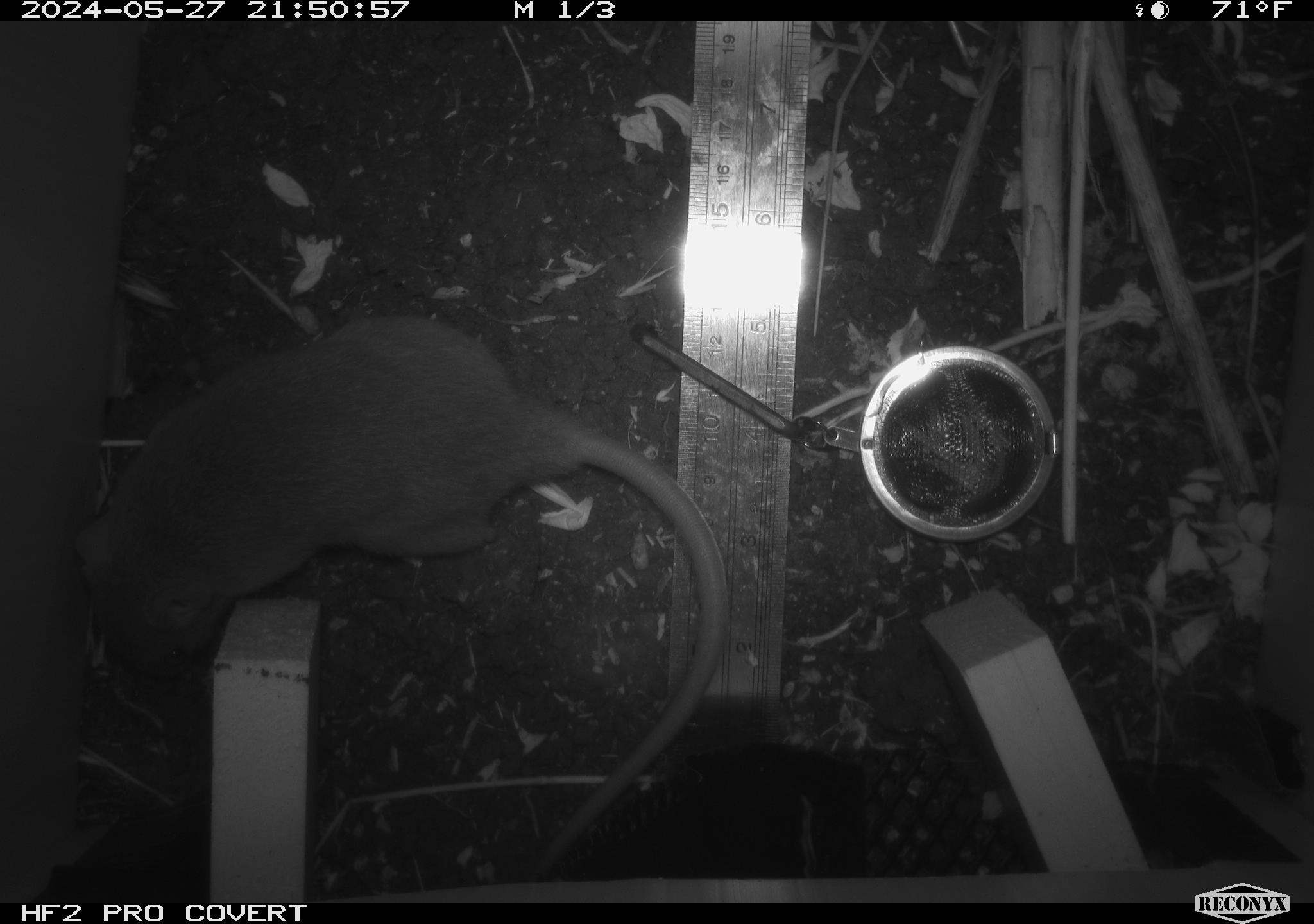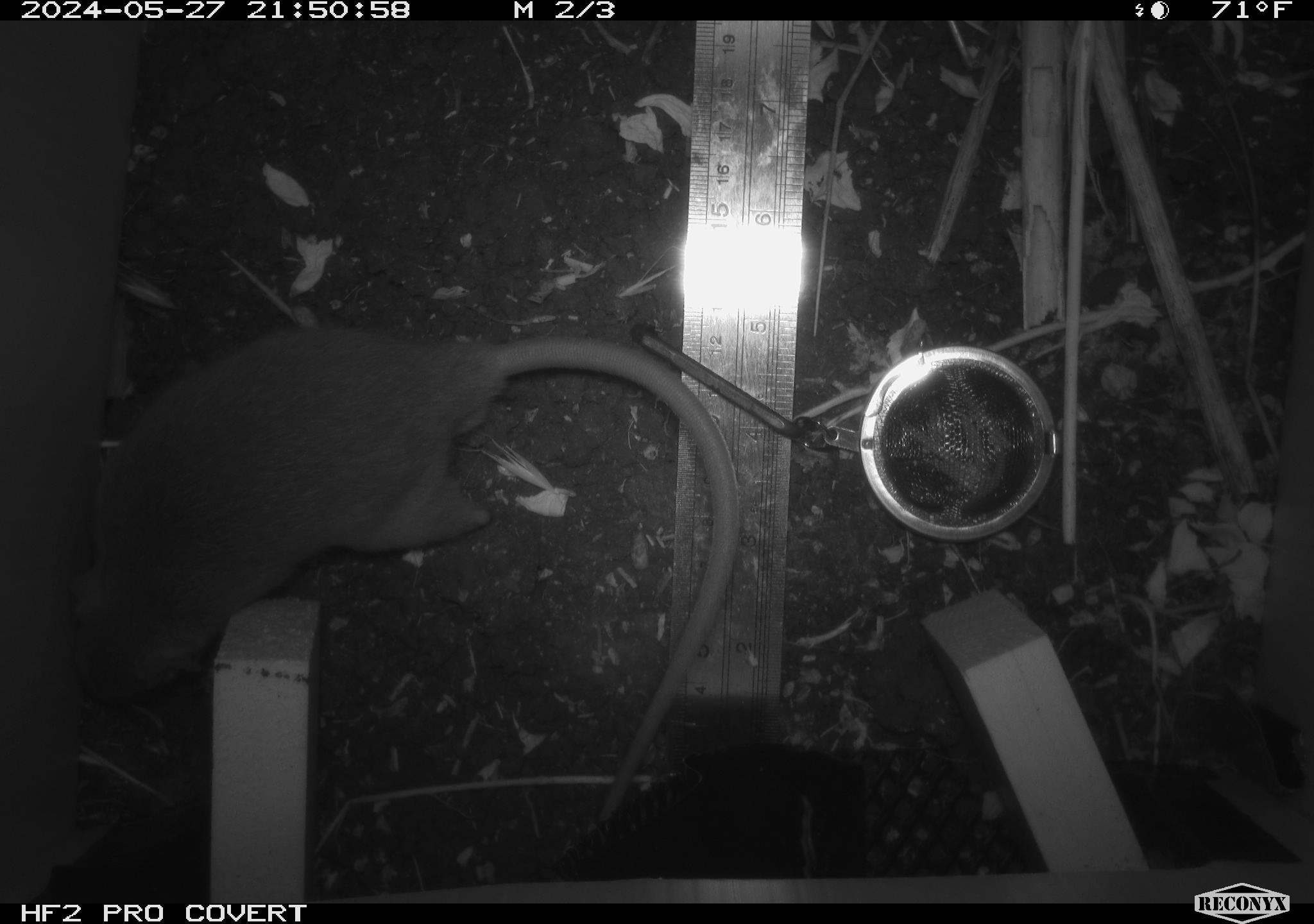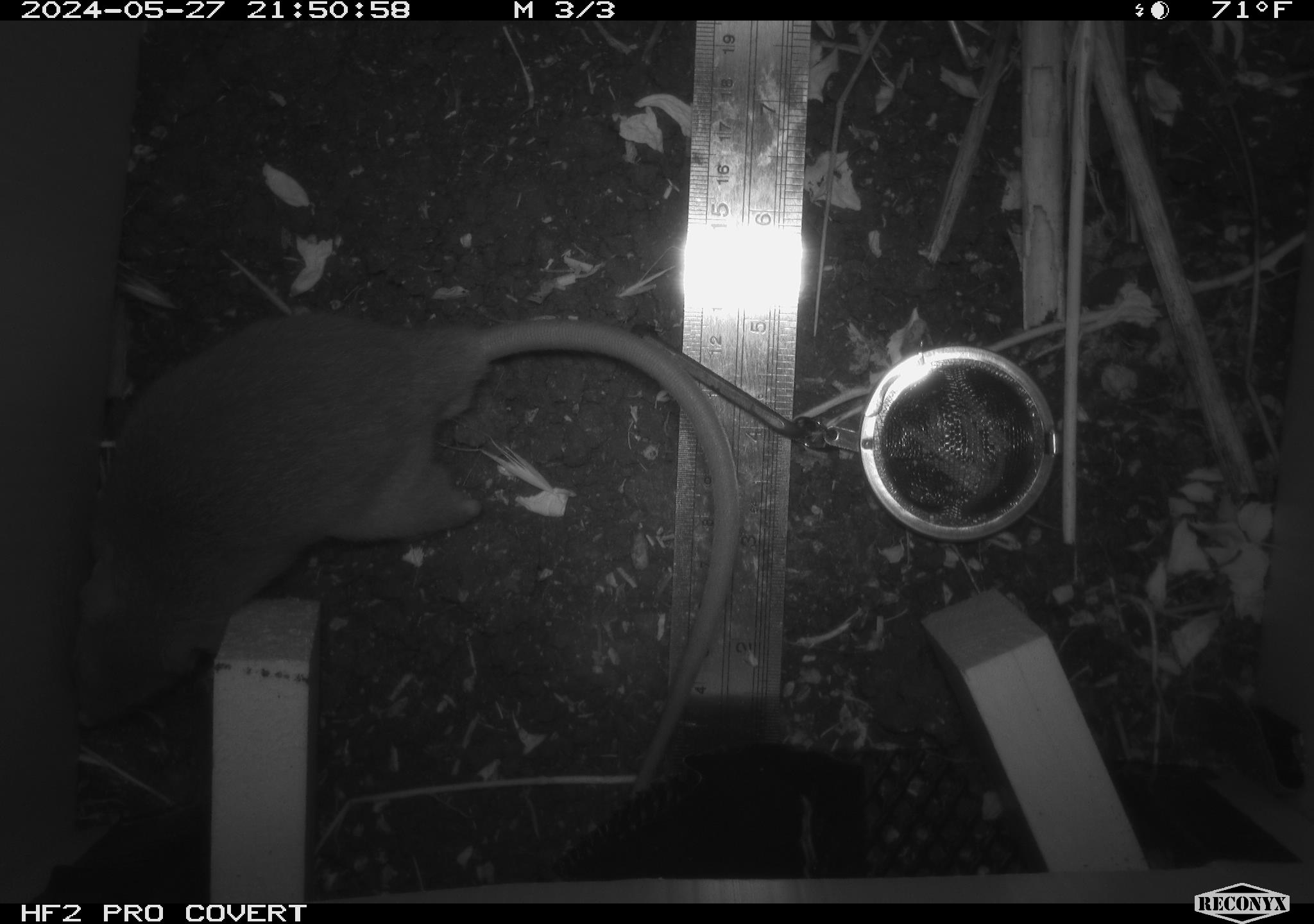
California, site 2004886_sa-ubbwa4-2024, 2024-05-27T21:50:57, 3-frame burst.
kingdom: Animalia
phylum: Chordata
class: Mammalia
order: Rodentia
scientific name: Rodentia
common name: woodrat or rat or mouse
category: woodrat or rat or mouse species